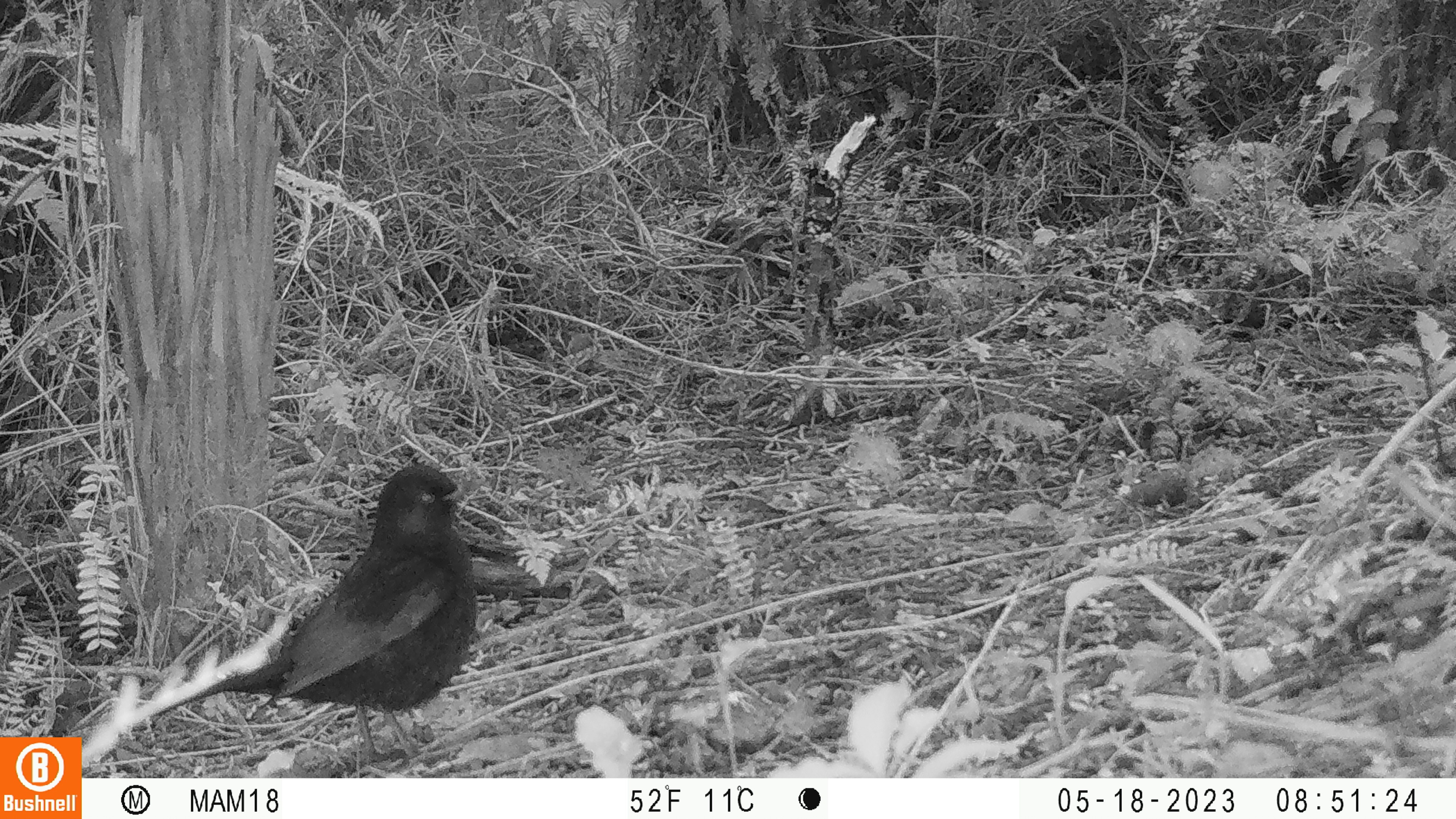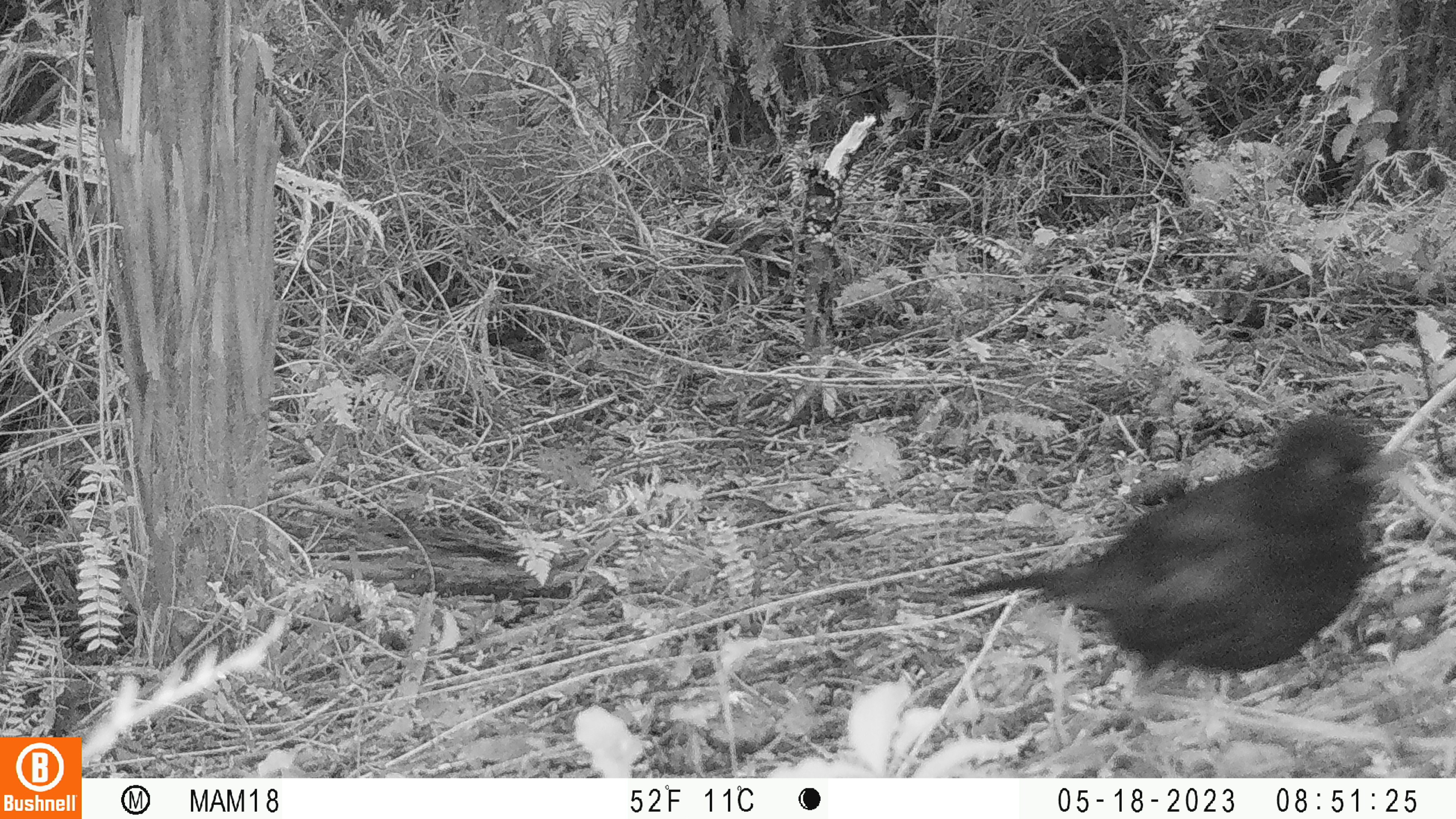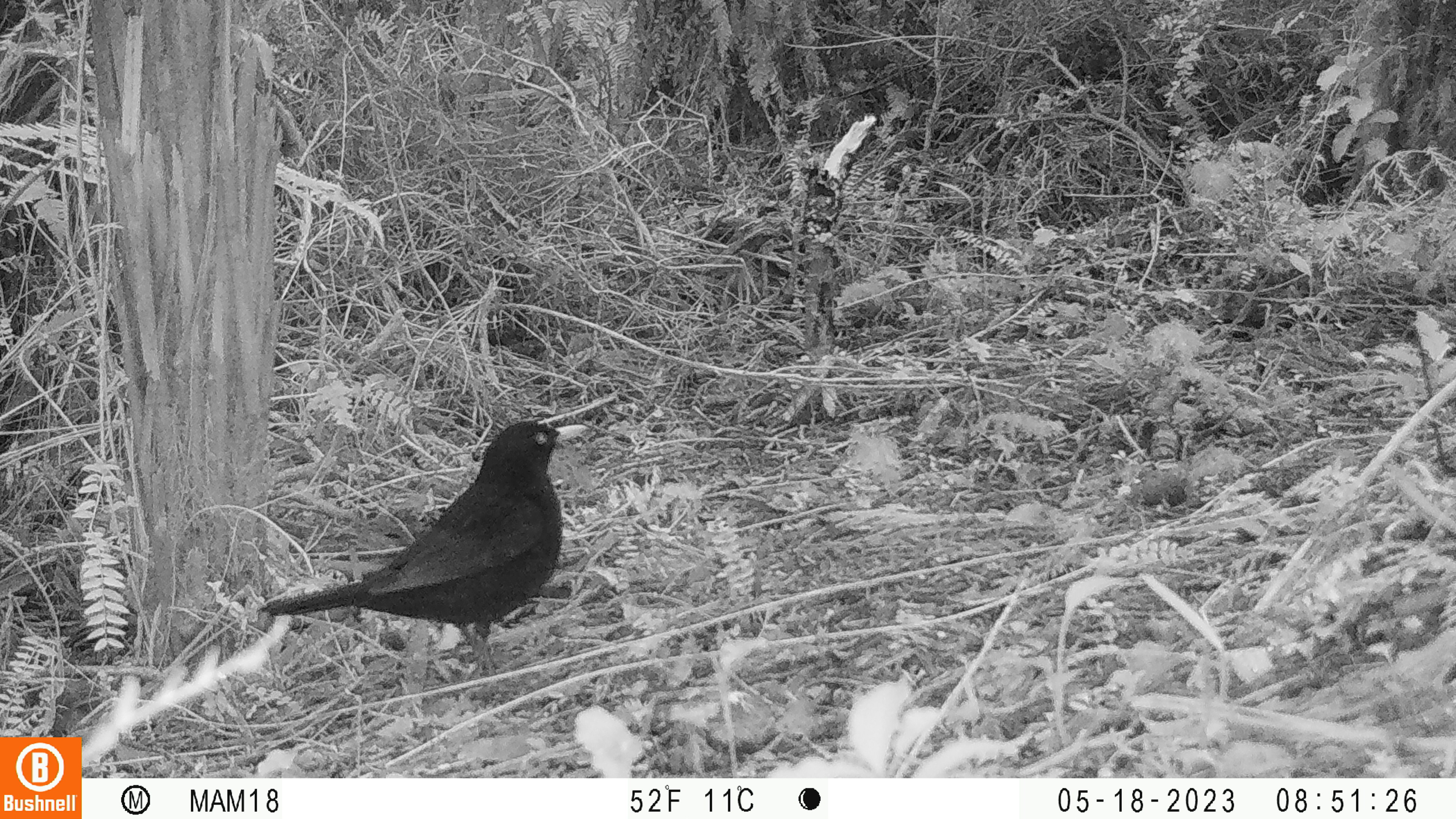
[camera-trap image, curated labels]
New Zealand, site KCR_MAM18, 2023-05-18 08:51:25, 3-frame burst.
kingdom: Animalia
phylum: Chordata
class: Aves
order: Passeriformes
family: Turdidae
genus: Turdus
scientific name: Turdus merula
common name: eurasian blackbird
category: blackbird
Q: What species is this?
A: Blackbird (eurasian blackbird) (Turdus merula).